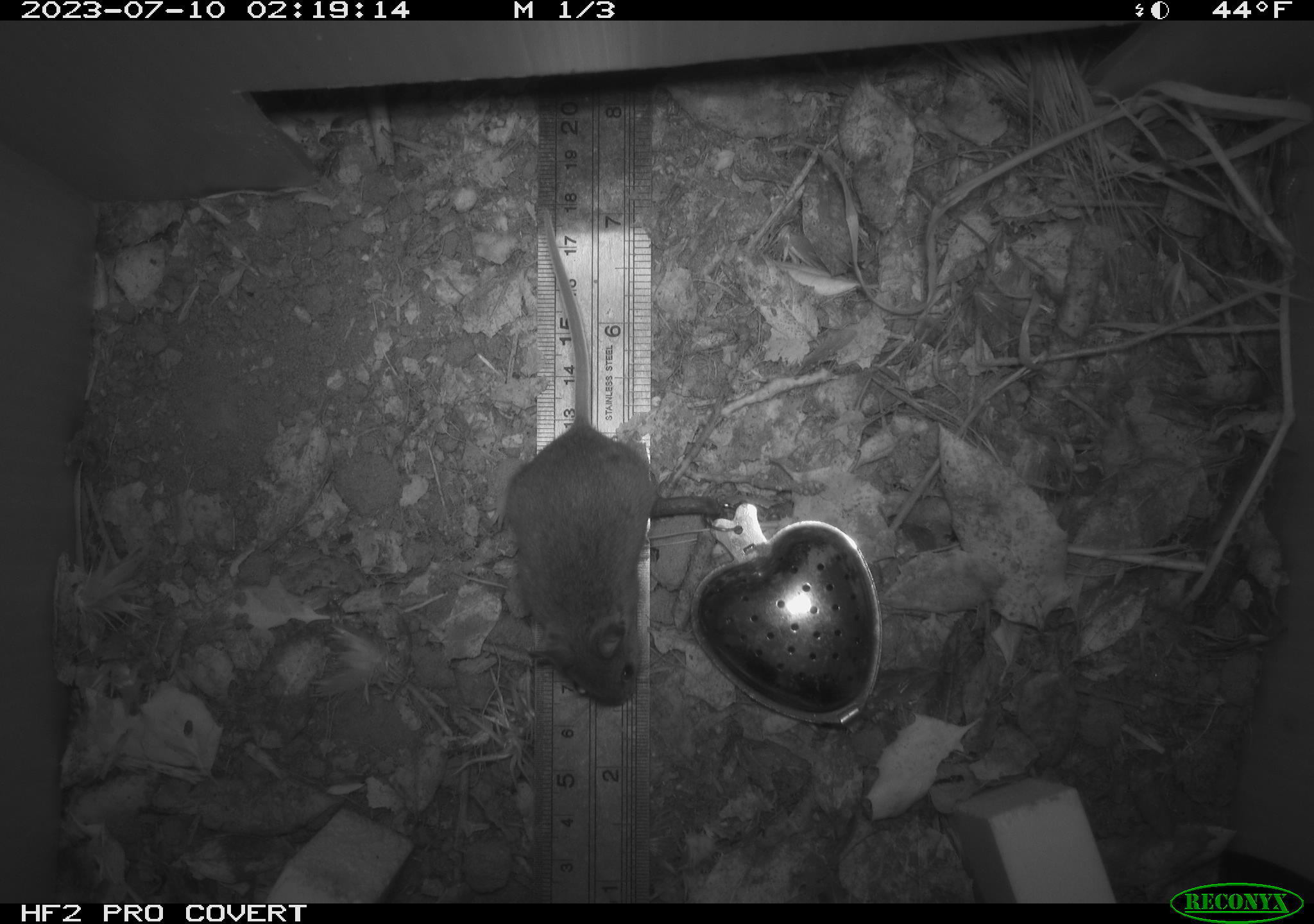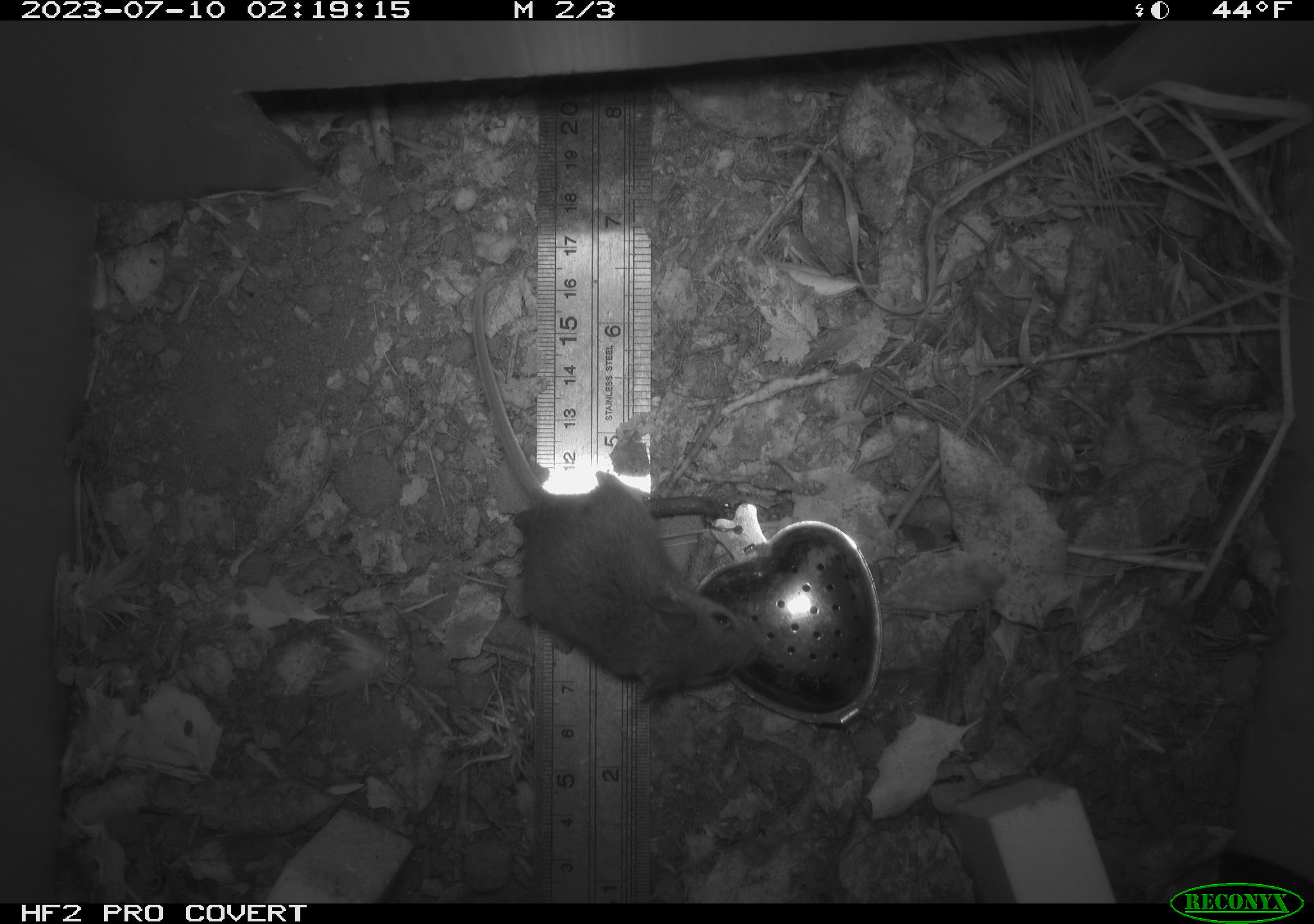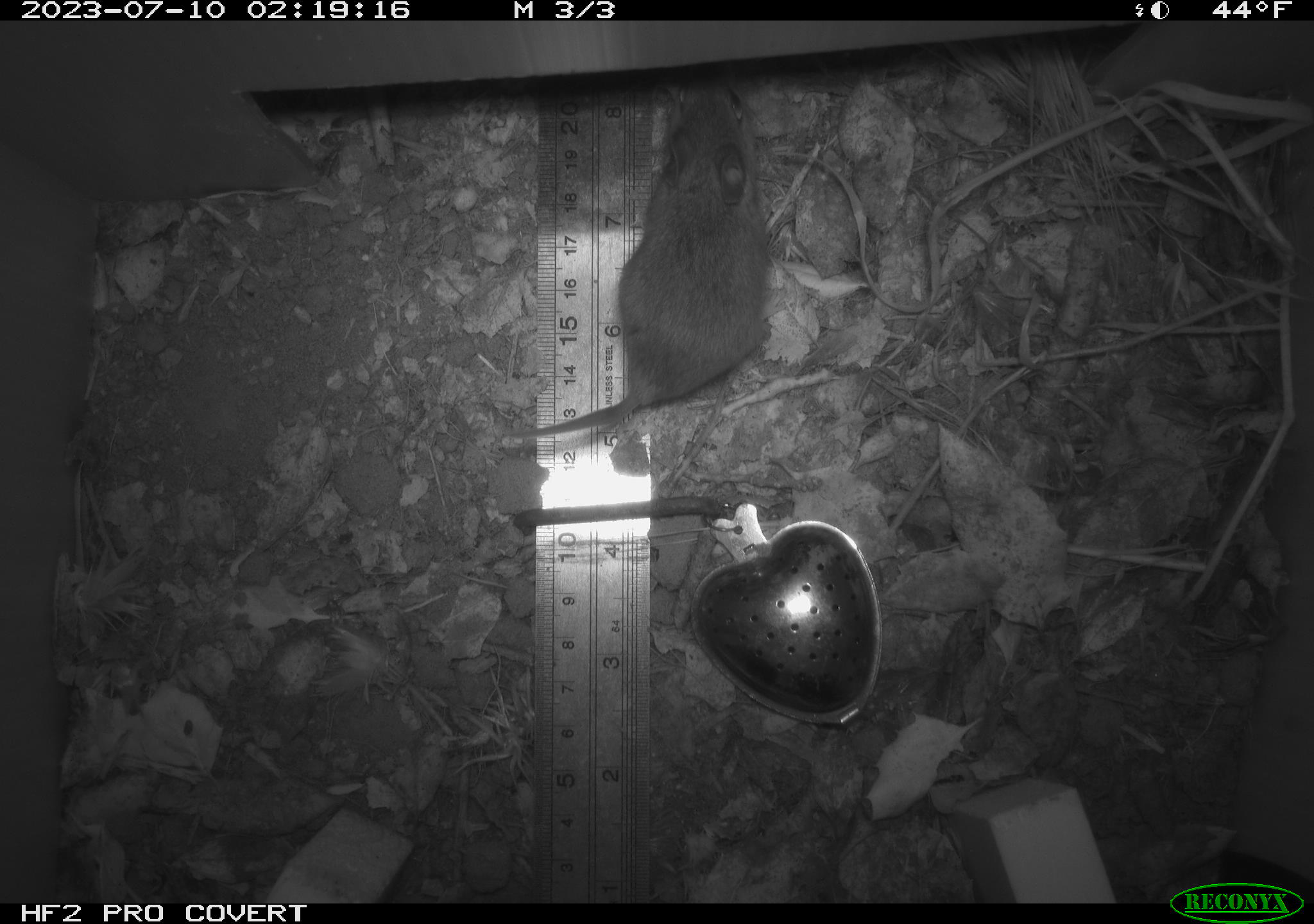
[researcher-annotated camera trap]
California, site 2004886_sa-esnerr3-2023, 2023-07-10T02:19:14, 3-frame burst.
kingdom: Animalia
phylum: Chordata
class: Mammalia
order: Rodentia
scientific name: Rodentia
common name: mouse species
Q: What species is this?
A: Mouse species (Rodentia).